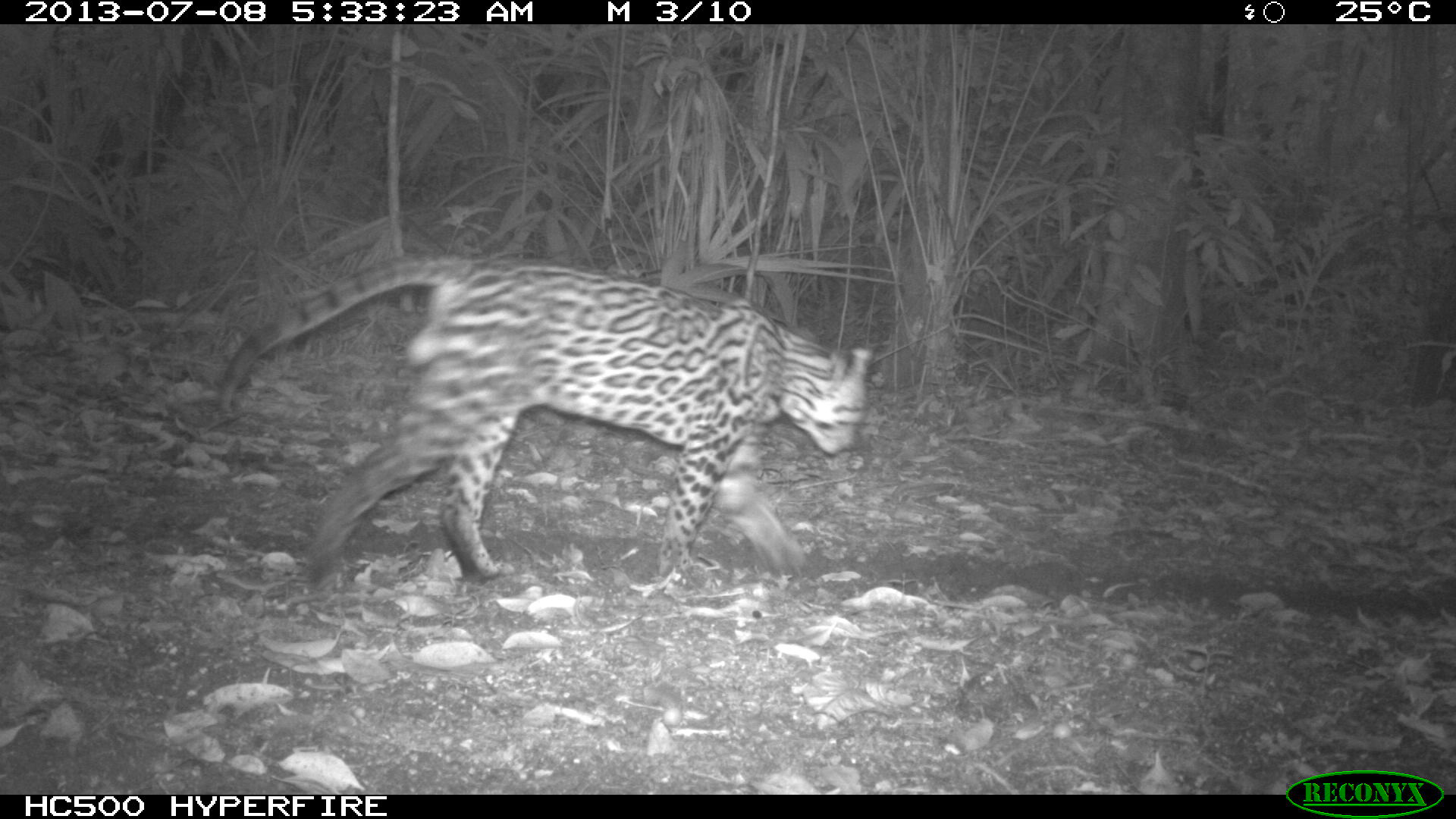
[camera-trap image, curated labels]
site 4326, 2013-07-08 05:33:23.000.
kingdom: Animalia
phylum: Chordata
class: Mammalia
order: Carnivora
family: Felidae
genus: Leopardus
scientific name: Leopardus pardalis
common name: ocelot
Leopardus pardalis (ocelot), count 1, sex male.